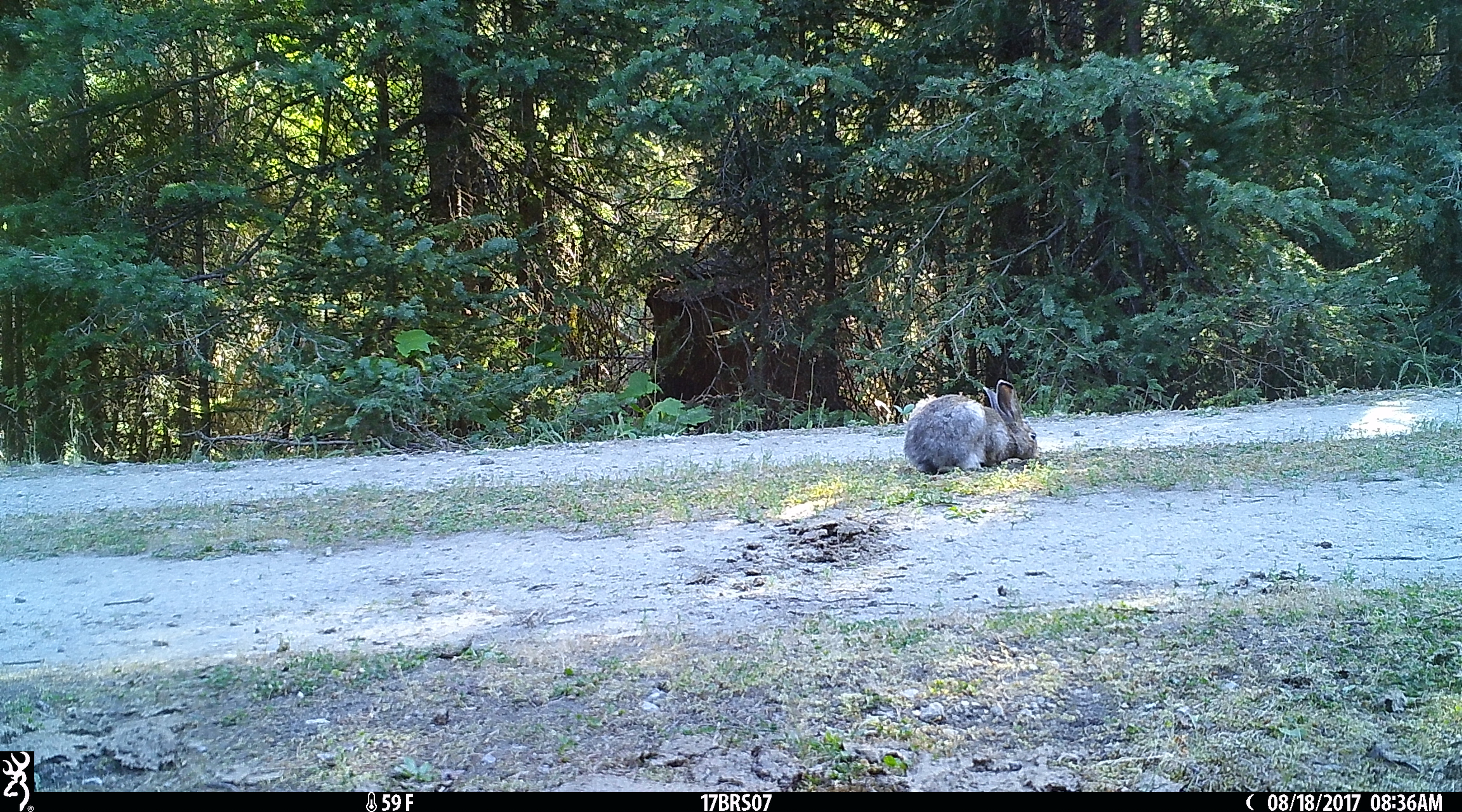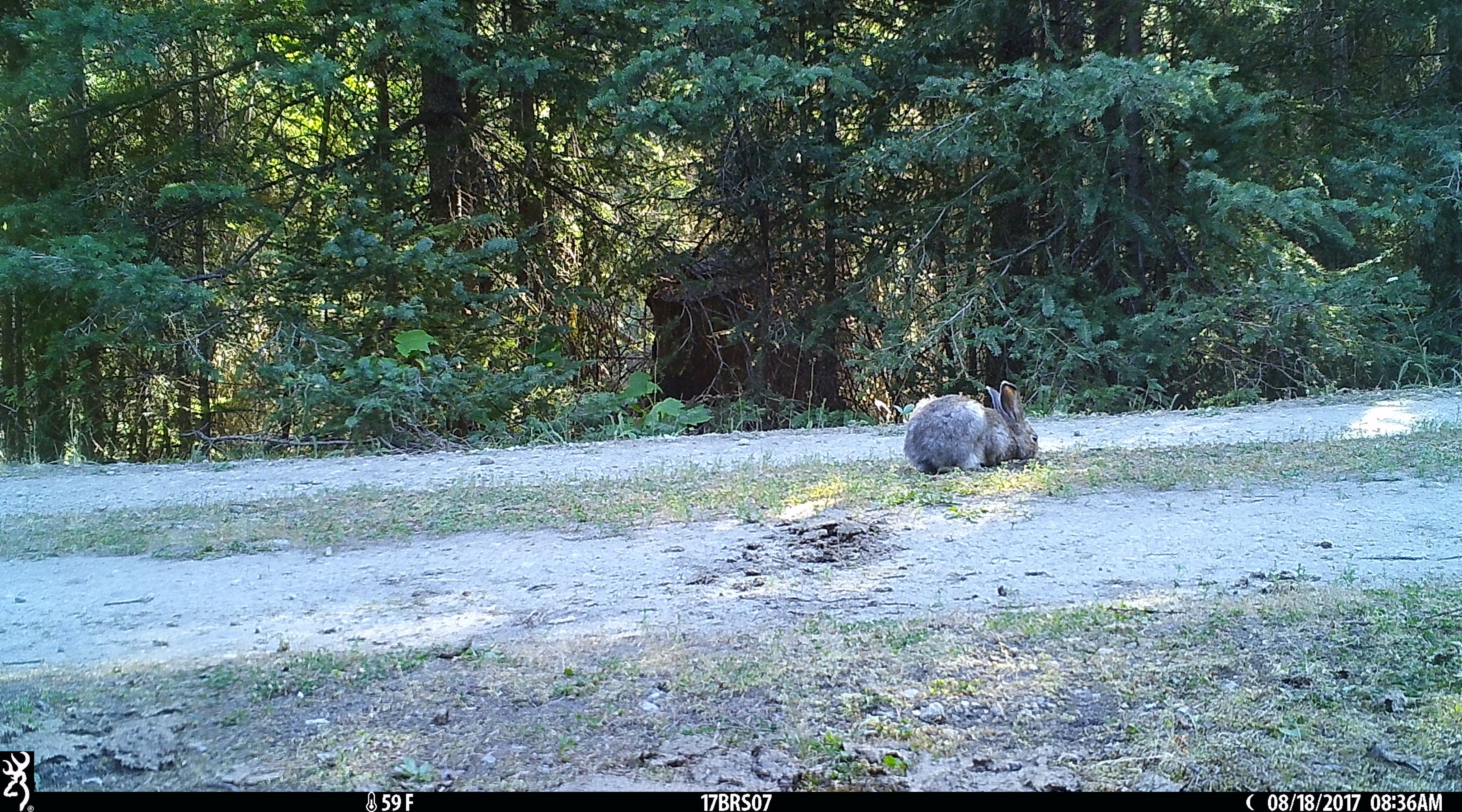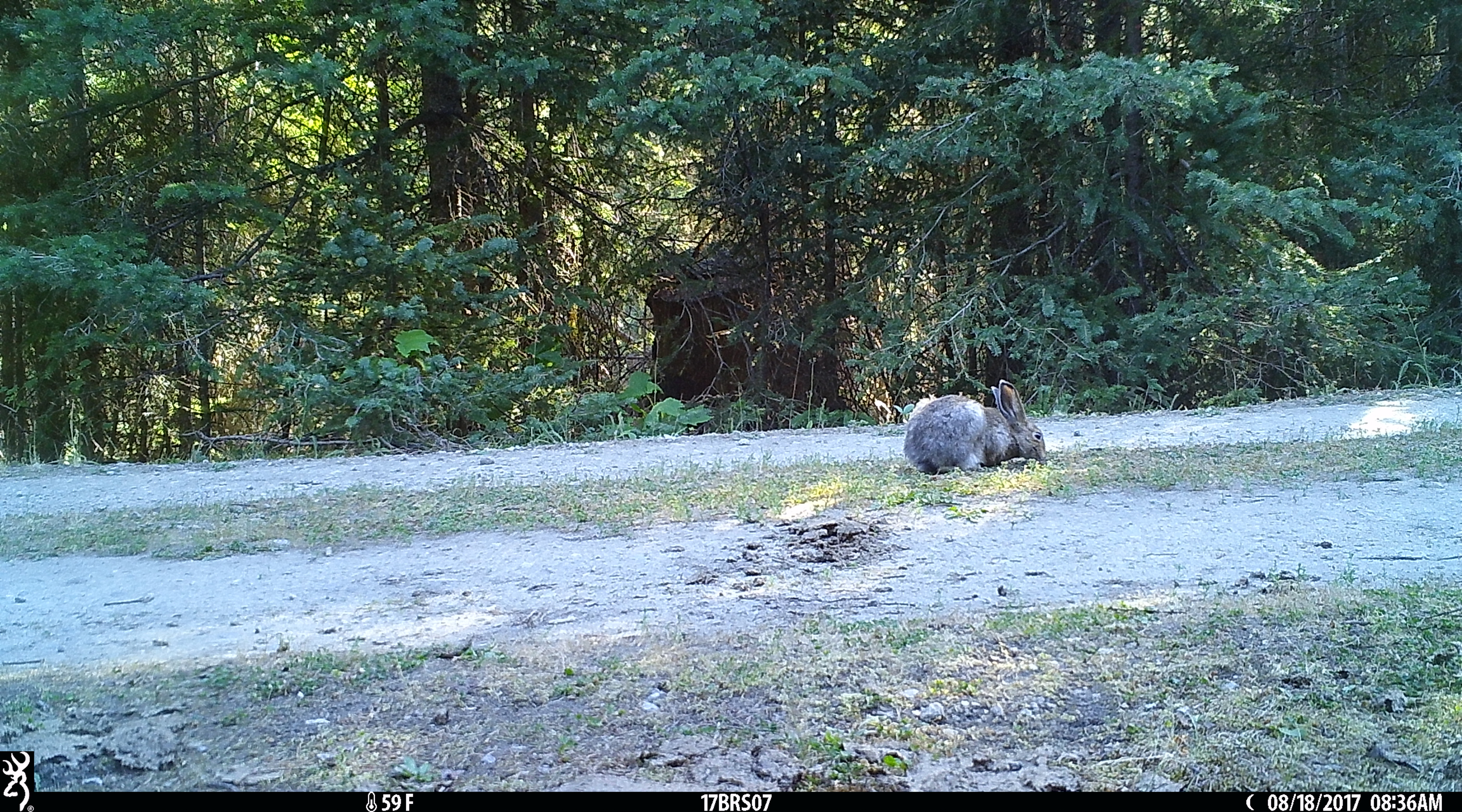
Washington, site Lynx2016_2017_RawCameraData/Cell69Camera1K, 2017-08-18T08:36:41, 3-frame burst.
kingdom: Animalia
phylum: Chordata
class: Mammalia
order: Lagomorpha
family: Leporidae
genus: Lepus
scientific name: Lepus americanus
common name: snowshoe hare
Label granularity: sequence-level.